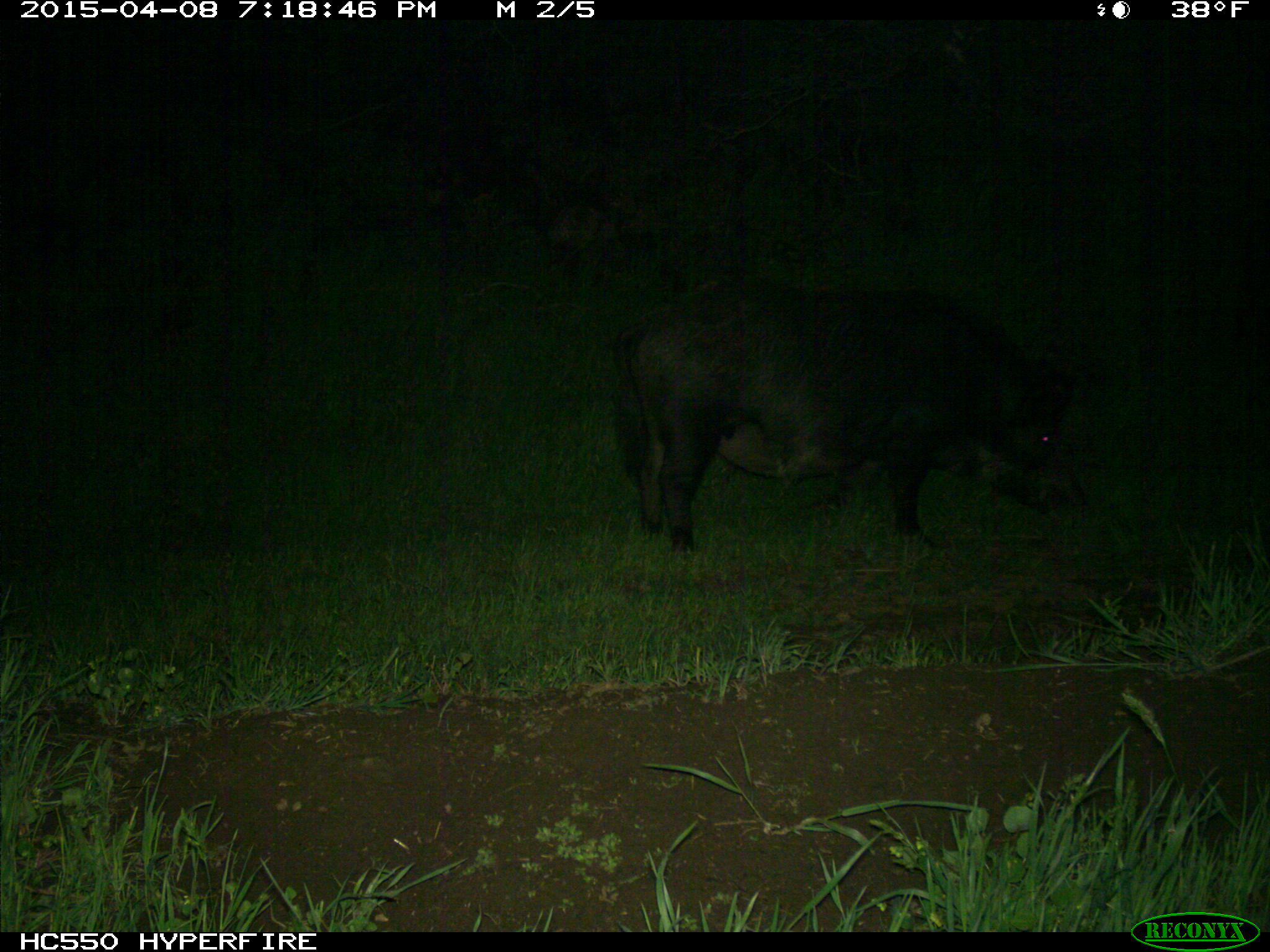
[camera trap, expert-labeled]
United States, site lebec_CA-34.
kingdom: Animalia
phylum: Chordata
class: Mammalia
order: Artiodactyla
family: Suidae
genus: Sus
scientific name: Sus scrofa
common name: wild boar